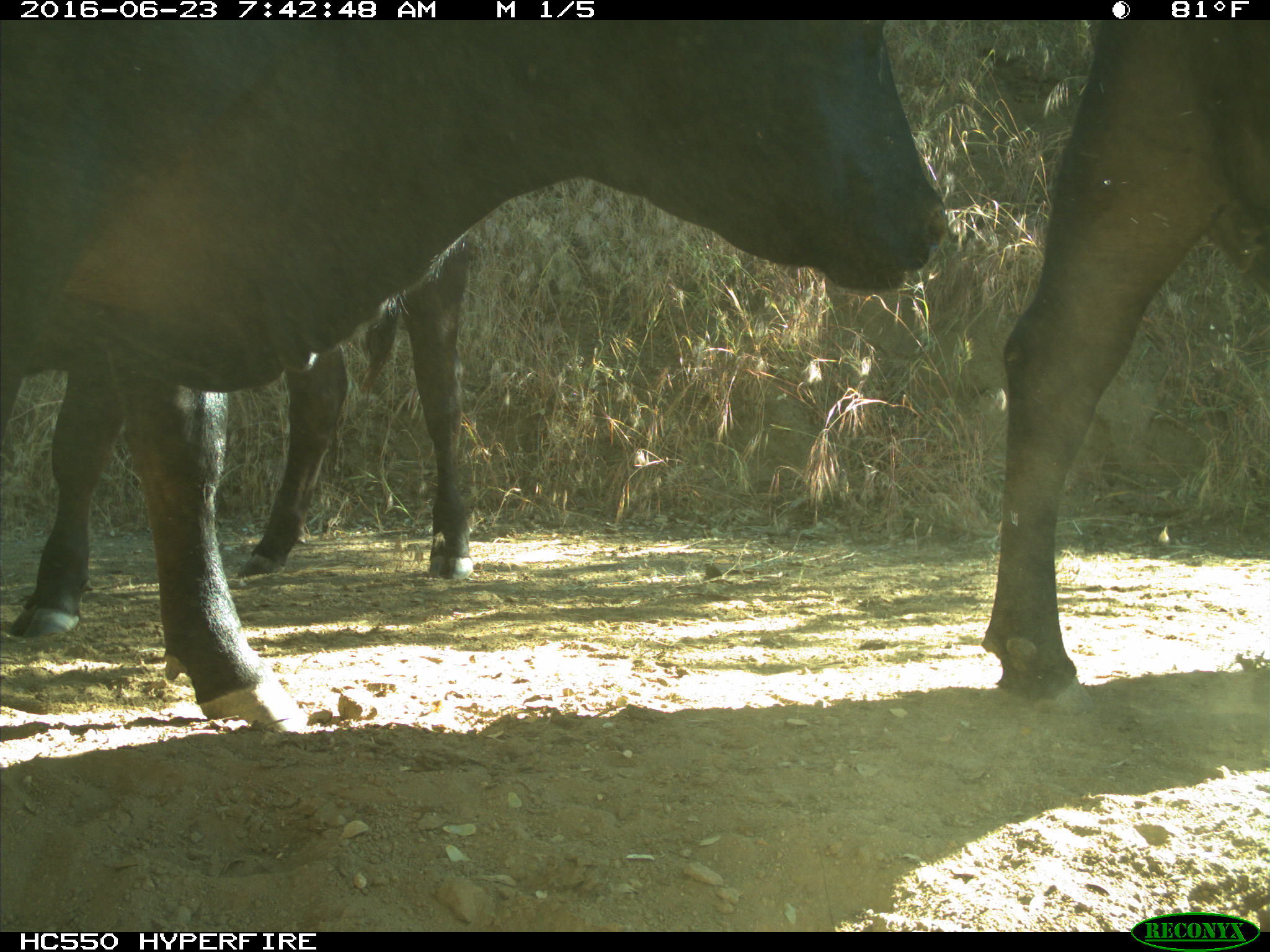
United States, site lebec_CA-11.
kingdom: Animalia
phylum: Chordata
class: Mammalia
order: Artiodactyla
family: Bovidae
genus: Bos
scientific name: Bos taurus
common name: domestic cow